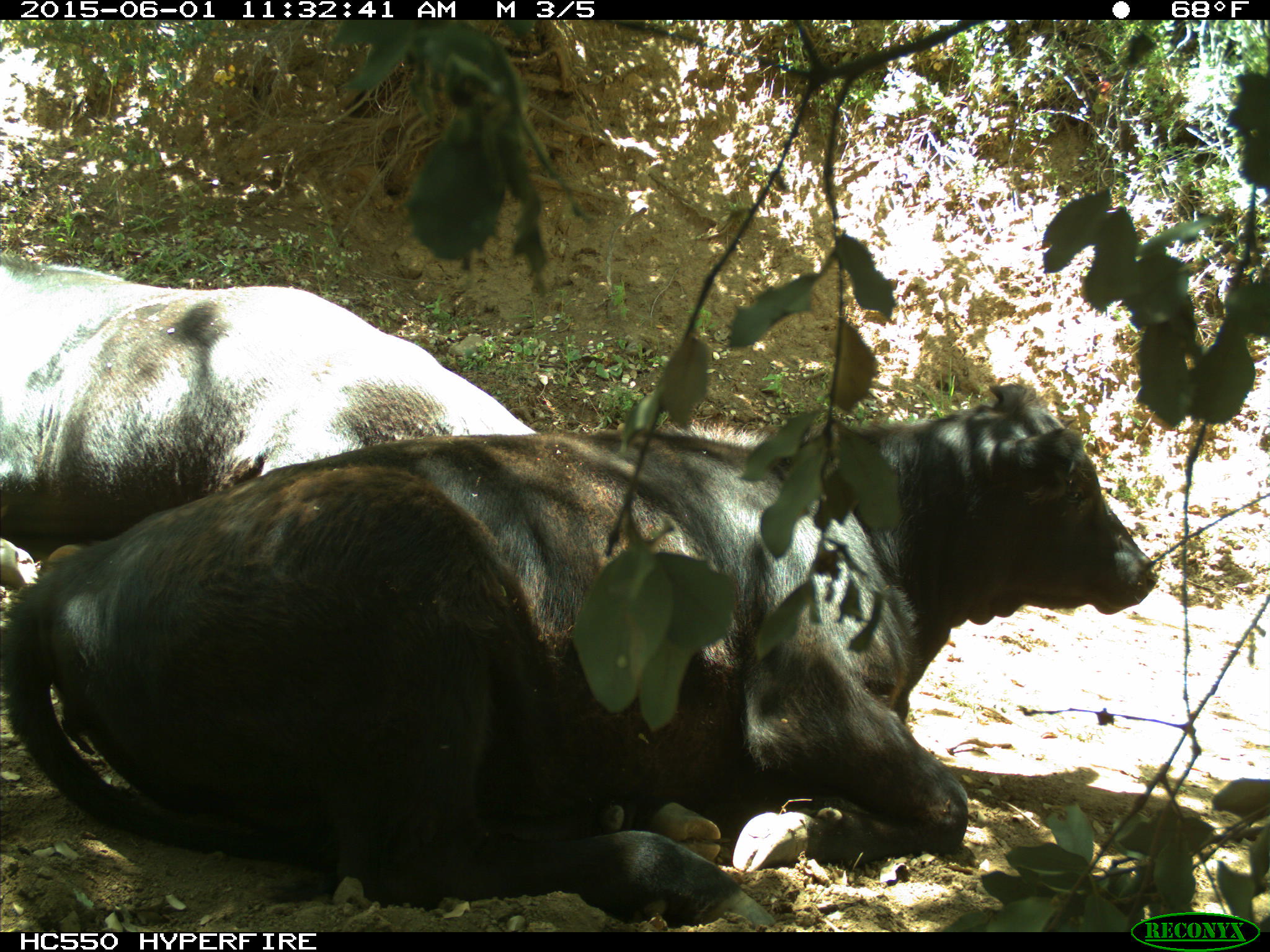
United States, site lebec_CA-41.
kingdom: Animalia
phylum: Chordata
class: Mammalia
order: Artiodactyla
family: Bovidae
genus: Bos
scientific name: Bos taurus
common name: domestic cow